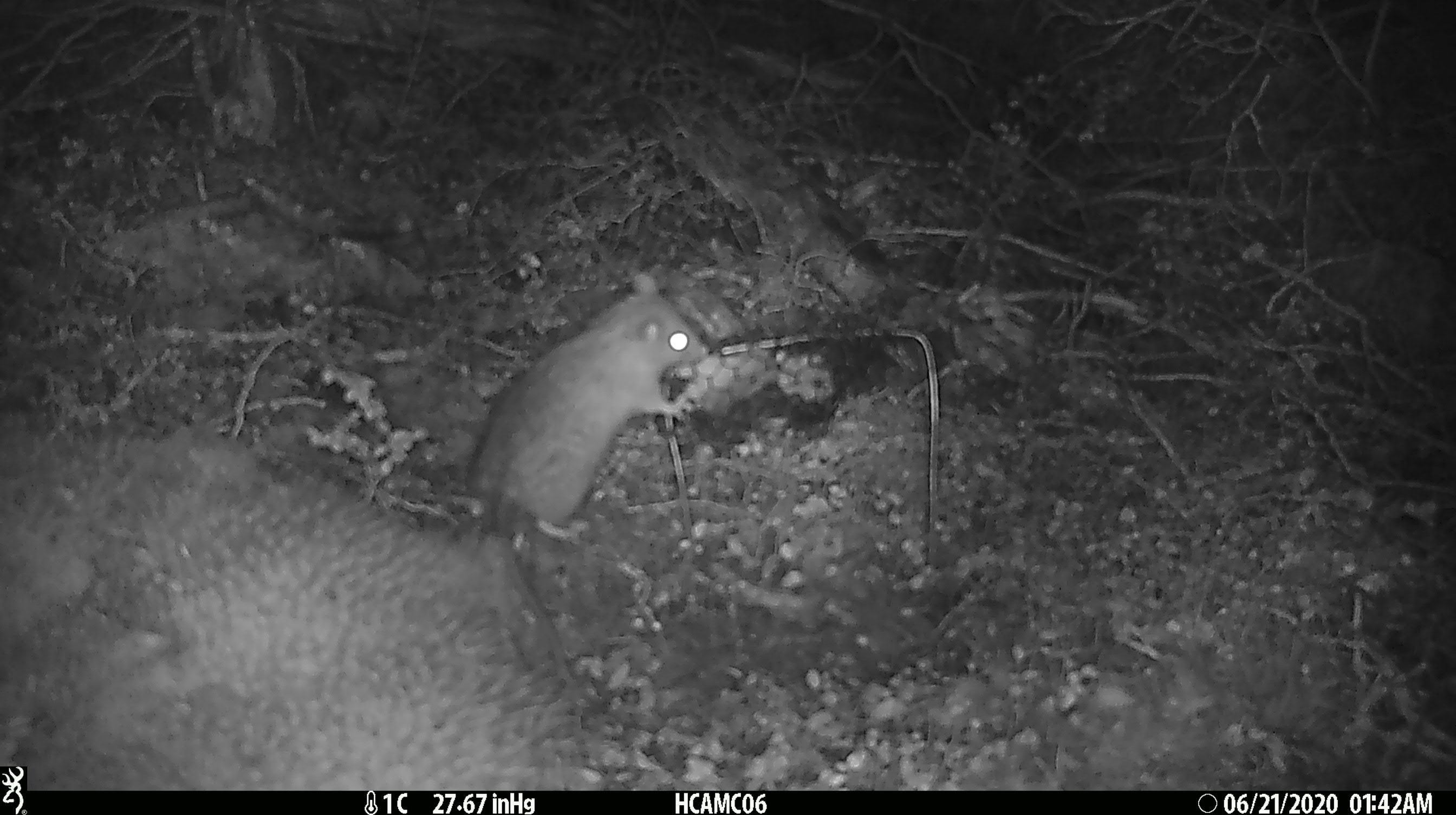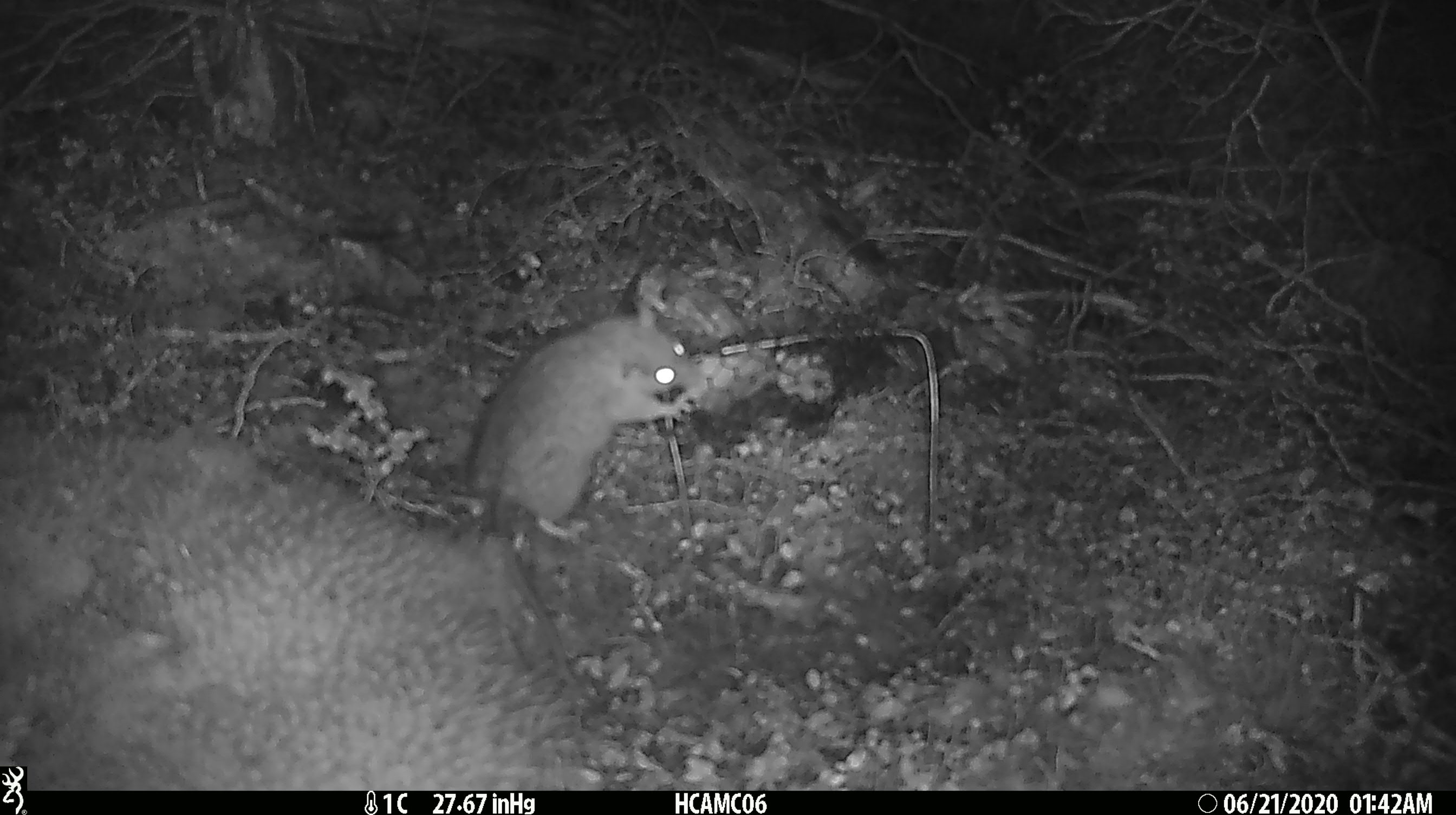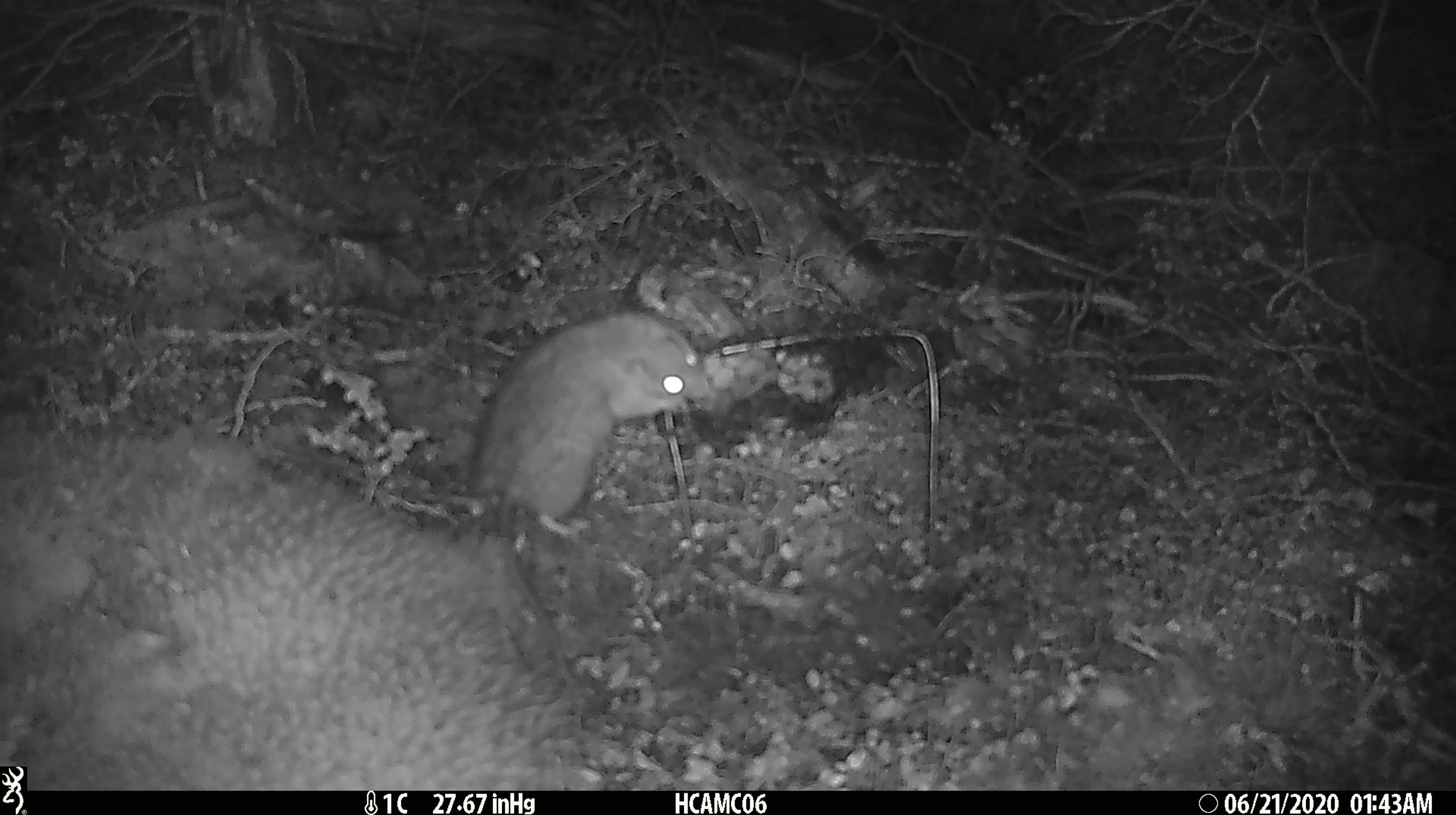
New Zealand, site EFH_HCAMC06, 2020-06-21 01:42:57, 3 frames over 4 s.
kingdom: Animalia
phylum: Chordata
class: Mammalia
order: Rodentia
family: Muridae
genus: Rattus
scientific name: Rattus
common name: rat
Rat (Rattus).